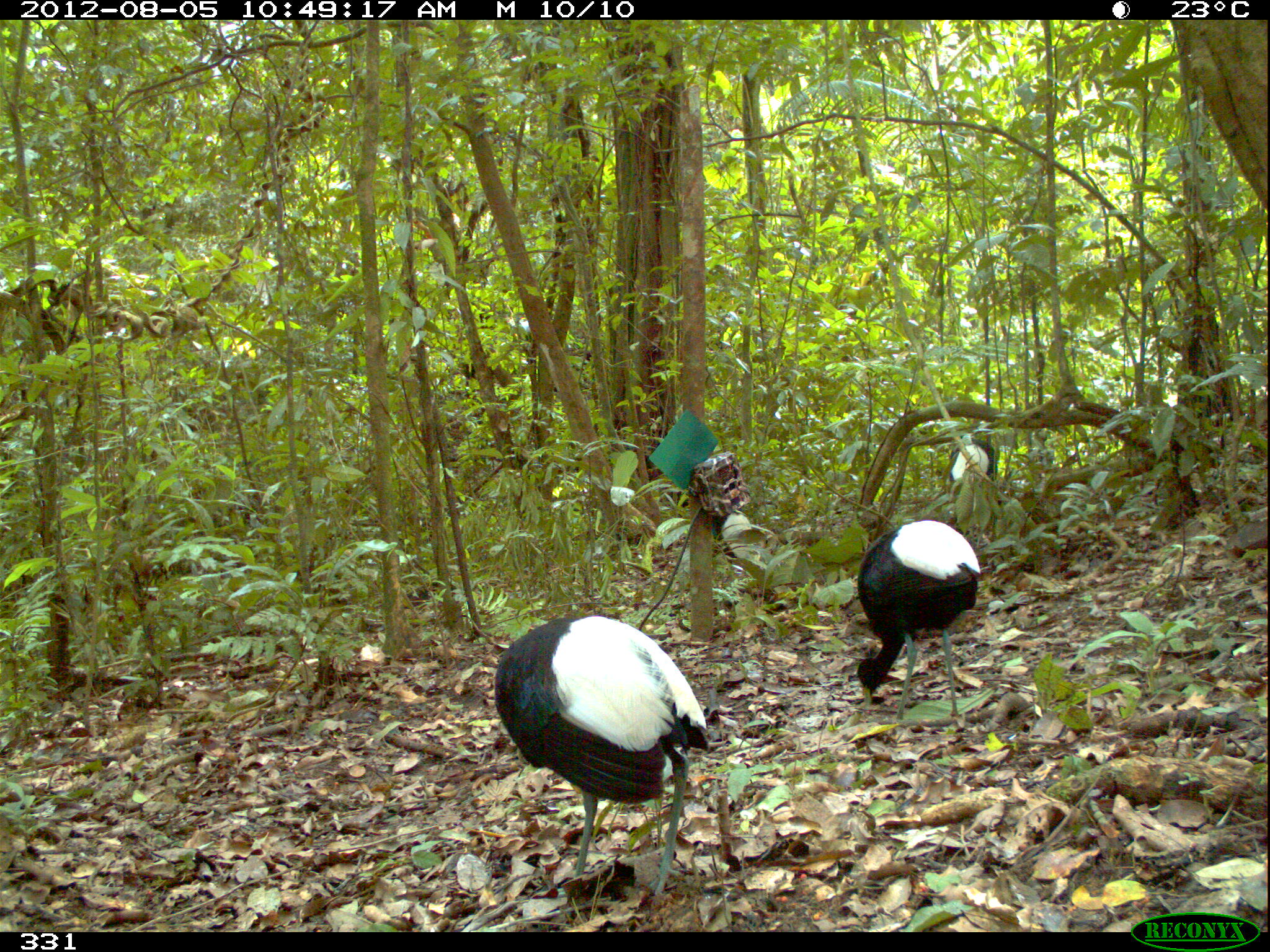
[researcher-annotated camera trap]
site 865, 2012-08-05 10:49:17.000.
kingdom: Animalia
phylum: Chordata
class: Aves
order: Gruiformes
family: Psophiidae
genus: Psophia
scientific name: Psophia leucoptera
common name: pale-winged trumpeter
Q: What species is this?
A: Psophia leucoptera (pale-winged trumpeter).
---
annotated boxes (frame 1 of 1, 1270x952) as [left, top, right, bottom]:
psophia leucoptera: [490, 612, 713, 900]; [853, 518, 982, 721]; [675, 498, 751, 559]; [947, 433, 999, 499]